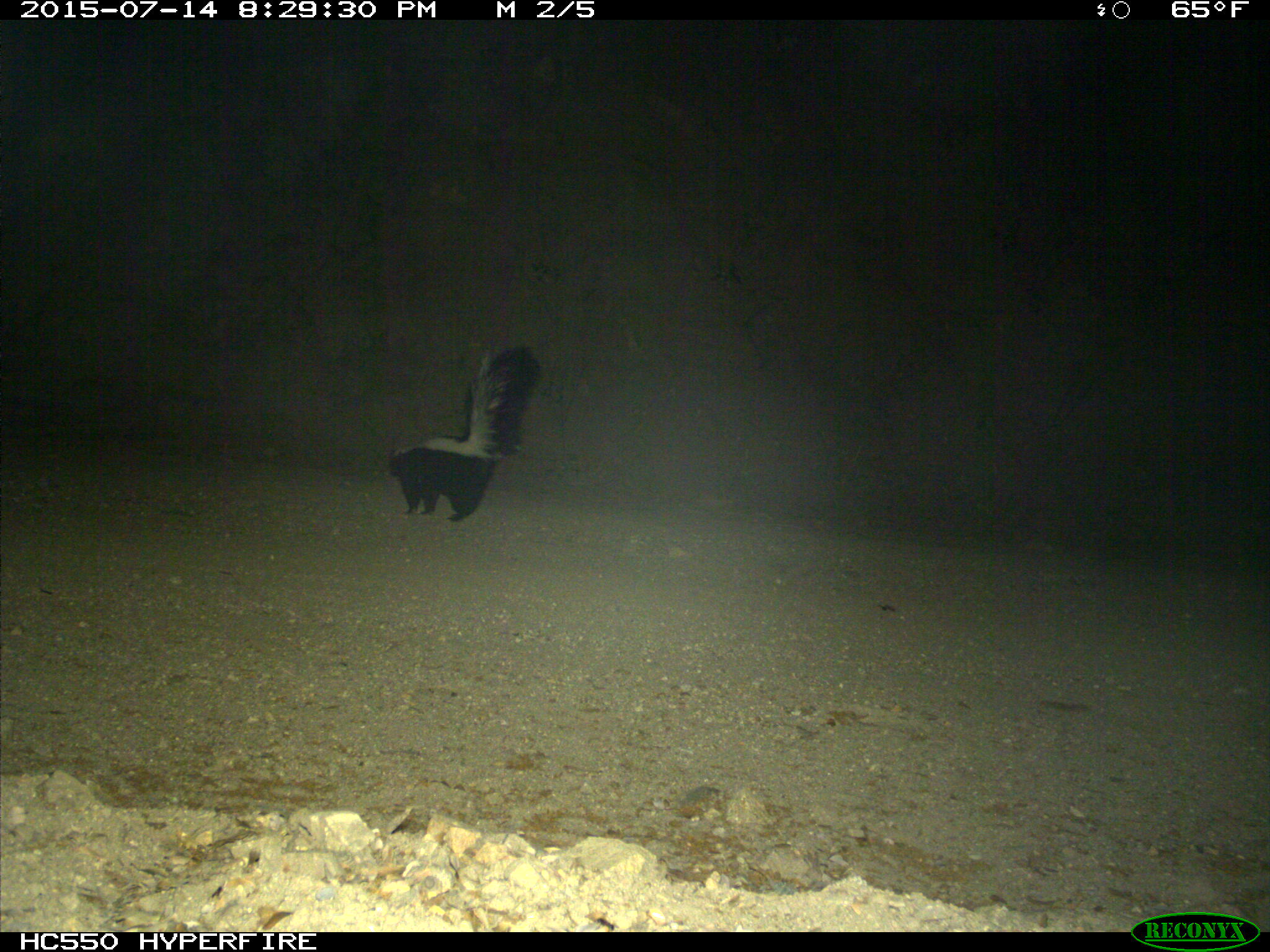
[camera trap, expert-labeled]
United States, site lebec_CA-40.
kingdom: Animalia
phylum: Chordata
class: Mammalia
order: Carnivora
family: Mephitidae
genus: Mephitis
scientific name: Mephitis mephitis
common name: striped skunk